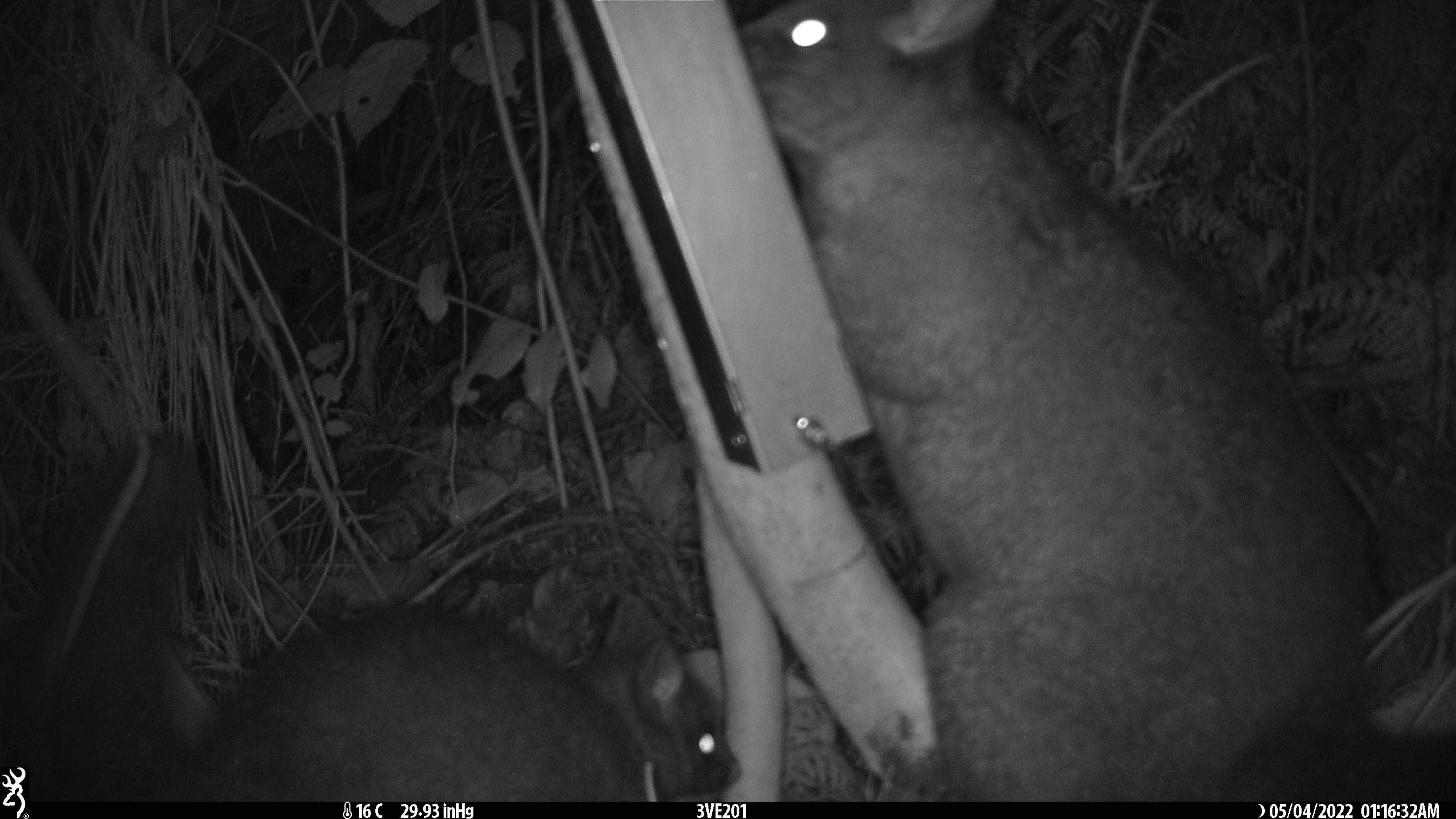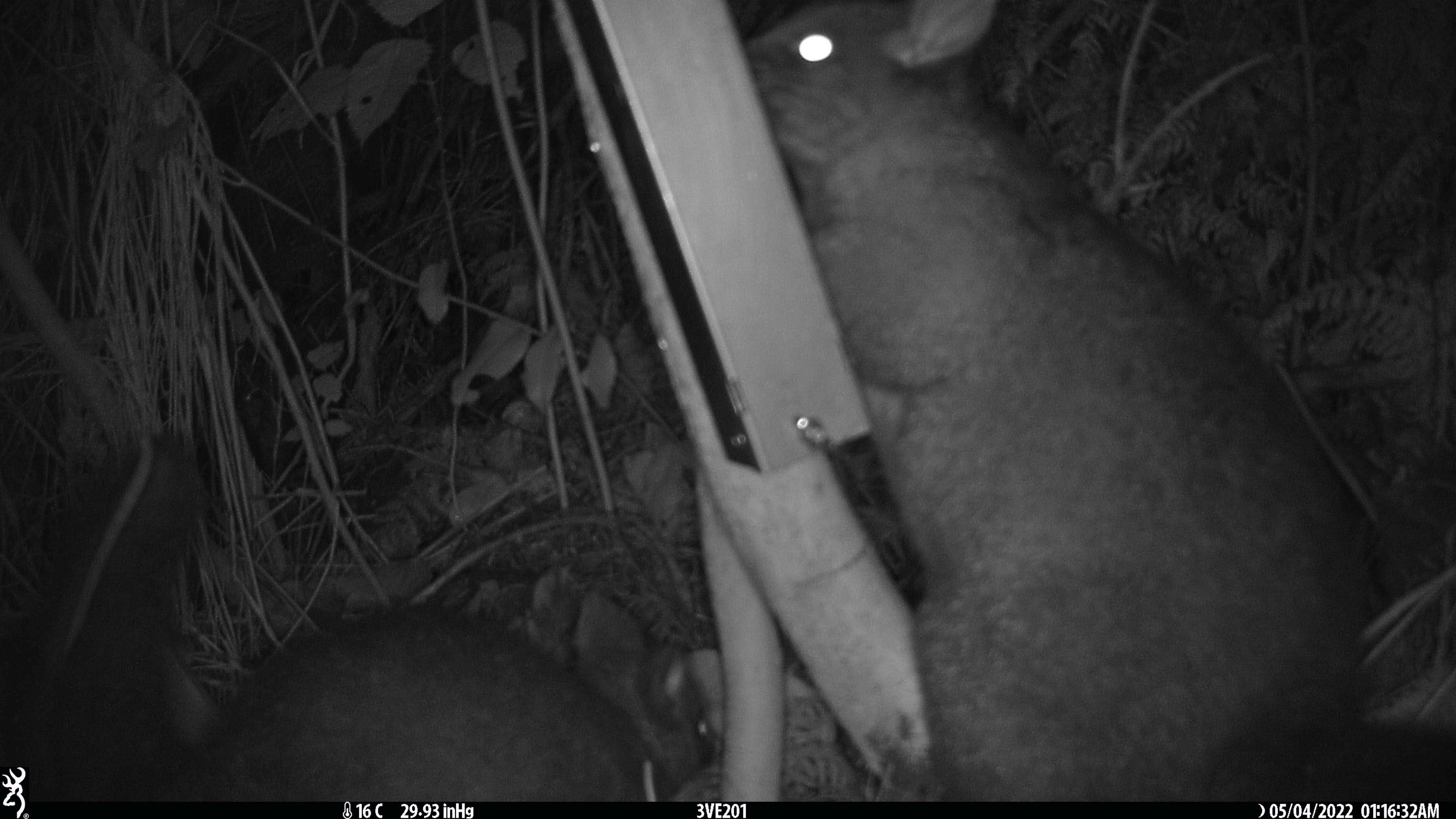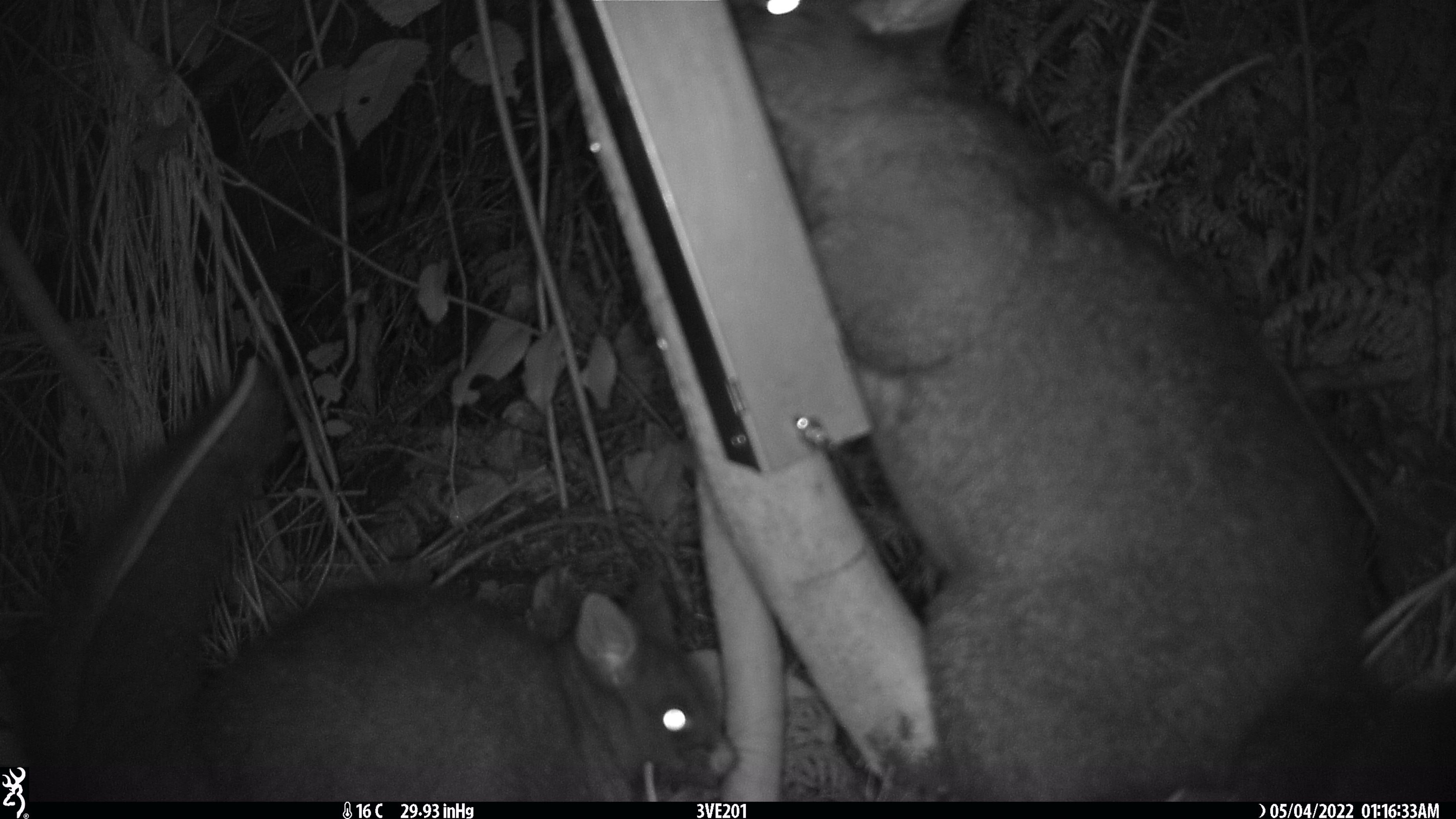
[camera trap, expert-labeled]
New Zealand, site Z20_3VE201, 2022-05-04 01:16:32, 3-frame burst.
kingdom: Animalia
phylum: Chordata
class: Mammalia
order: Diprotodontia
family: Phalangeridae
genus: Trichosurus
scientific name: Trichosurus vulpecula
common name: common brushtail possum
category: possum